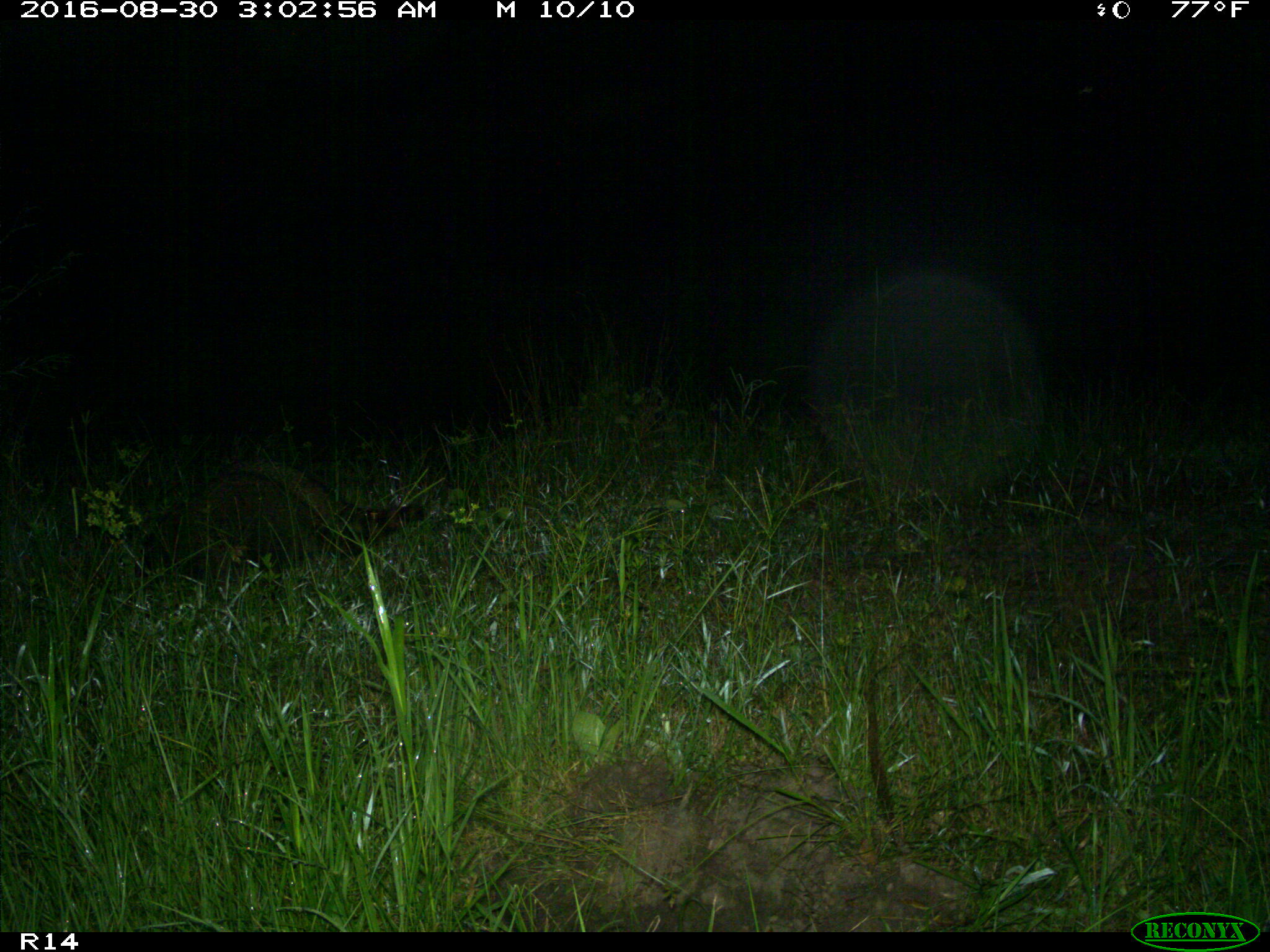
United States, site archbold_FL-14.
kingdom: Animalia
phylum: Chordata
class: Mammalia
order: Carnivora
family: Procyonidae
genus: Procyon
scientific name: Procyon lotor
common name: common raccoon